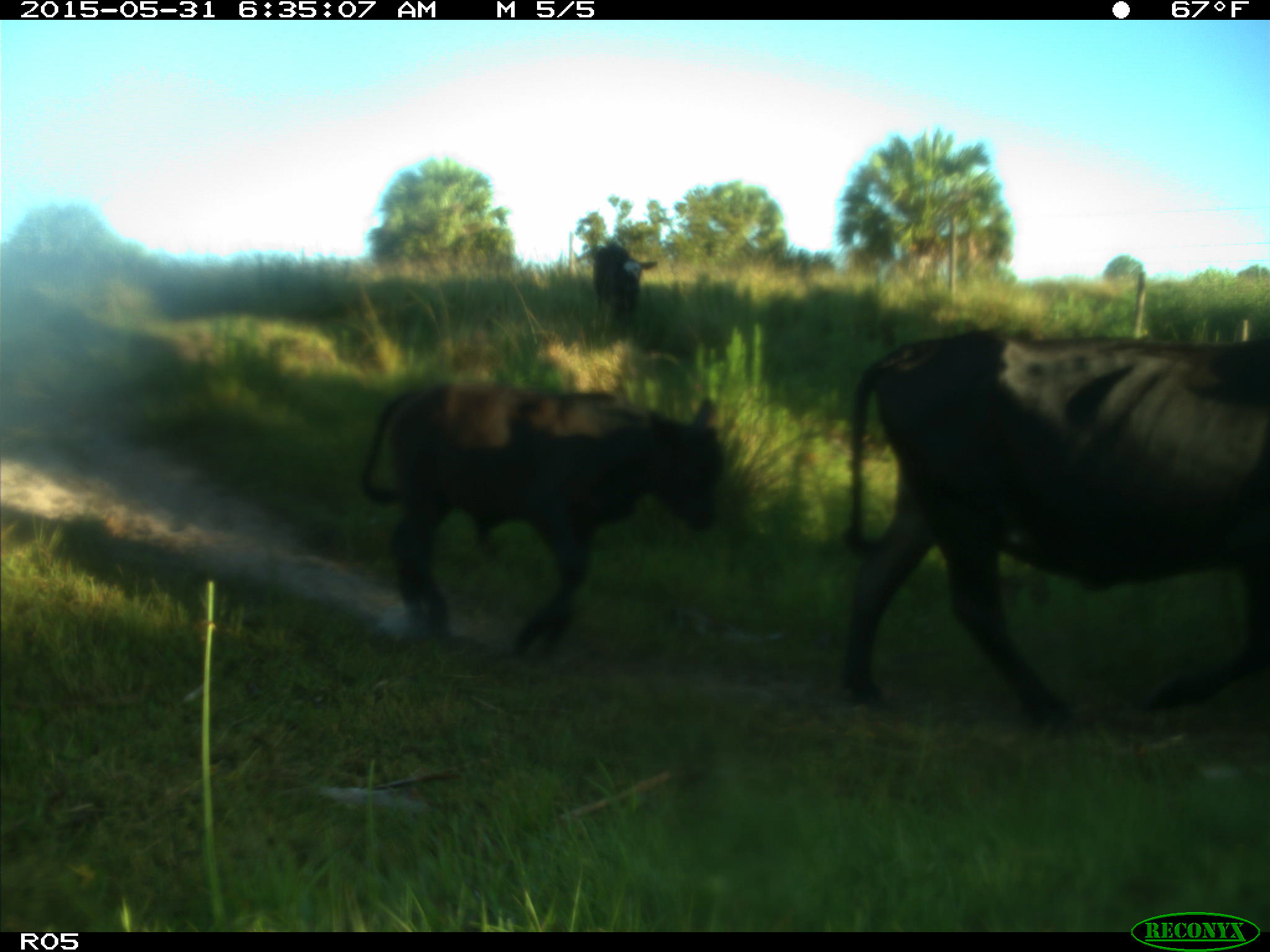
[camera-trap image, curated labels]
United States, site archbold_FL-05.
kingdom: Animalia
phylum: Chordata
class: Mammalia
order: Artiodactyla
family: Bovidae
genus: Bos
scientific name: Bos taurus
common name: domestic cow